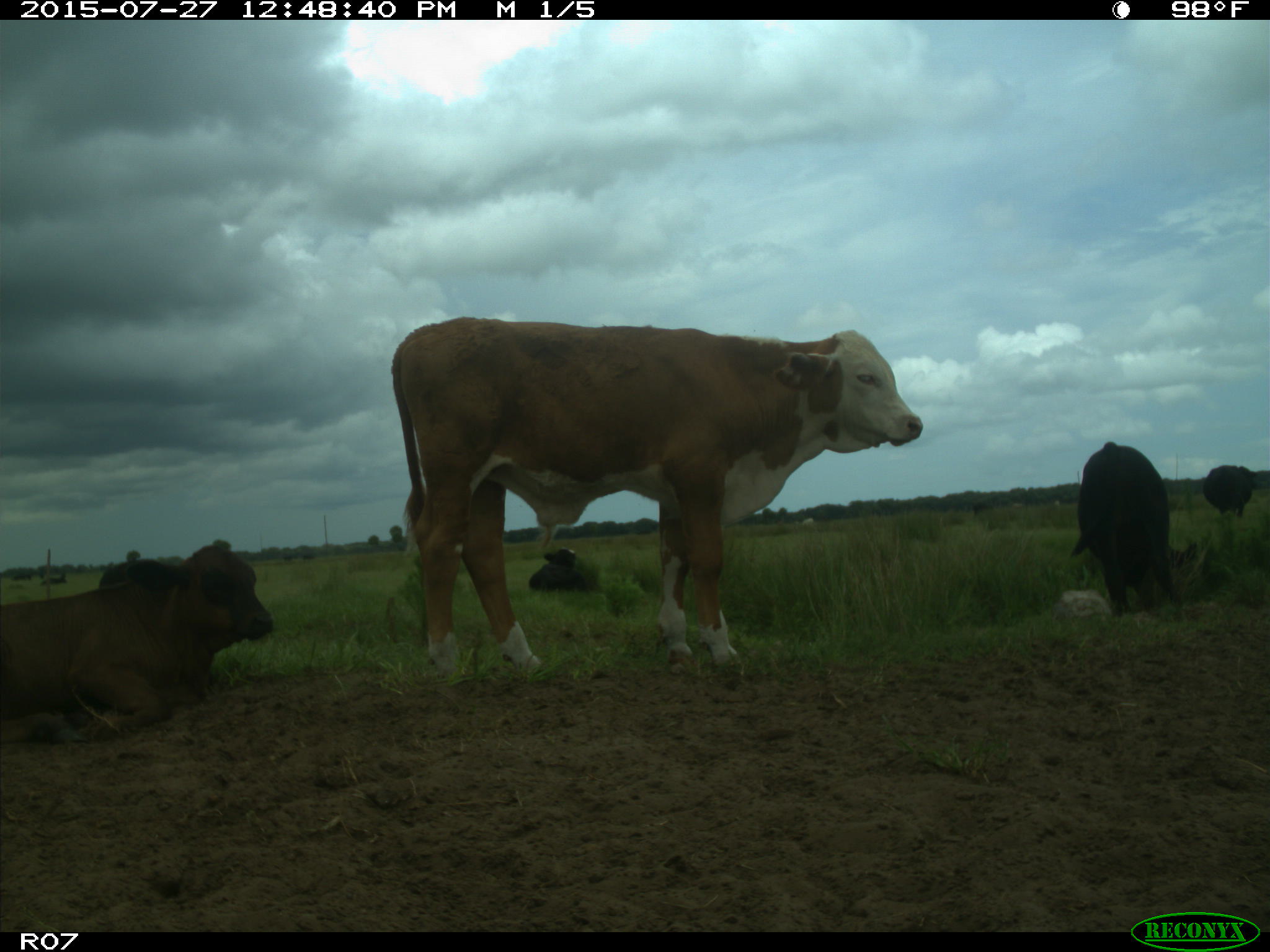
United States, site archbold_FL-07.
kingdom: Animalia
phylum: Chordata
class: Mammalia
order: Artiodactyla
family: Bovidae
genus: Bos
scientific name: Bos taurus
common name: domestic cow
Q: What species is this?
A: Bos taurus (domestic cow).